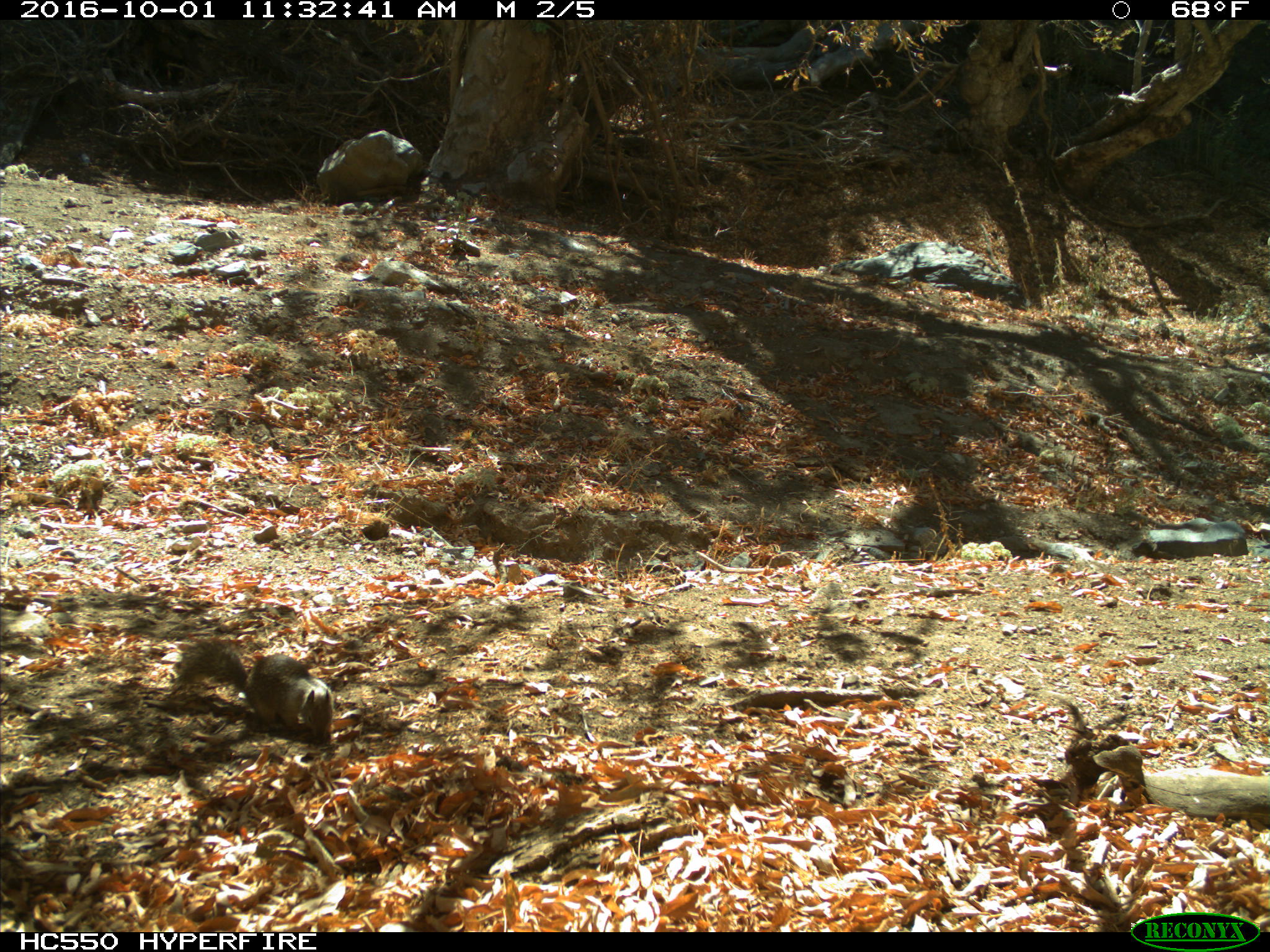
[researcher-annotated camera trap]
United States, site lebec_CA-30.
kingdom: Animalia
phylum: Chordata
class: Mammalia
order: Rodentia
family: Sciuridae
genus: Otospermophilus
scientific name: Otospermophilus beecheyi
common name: california ground squirrel